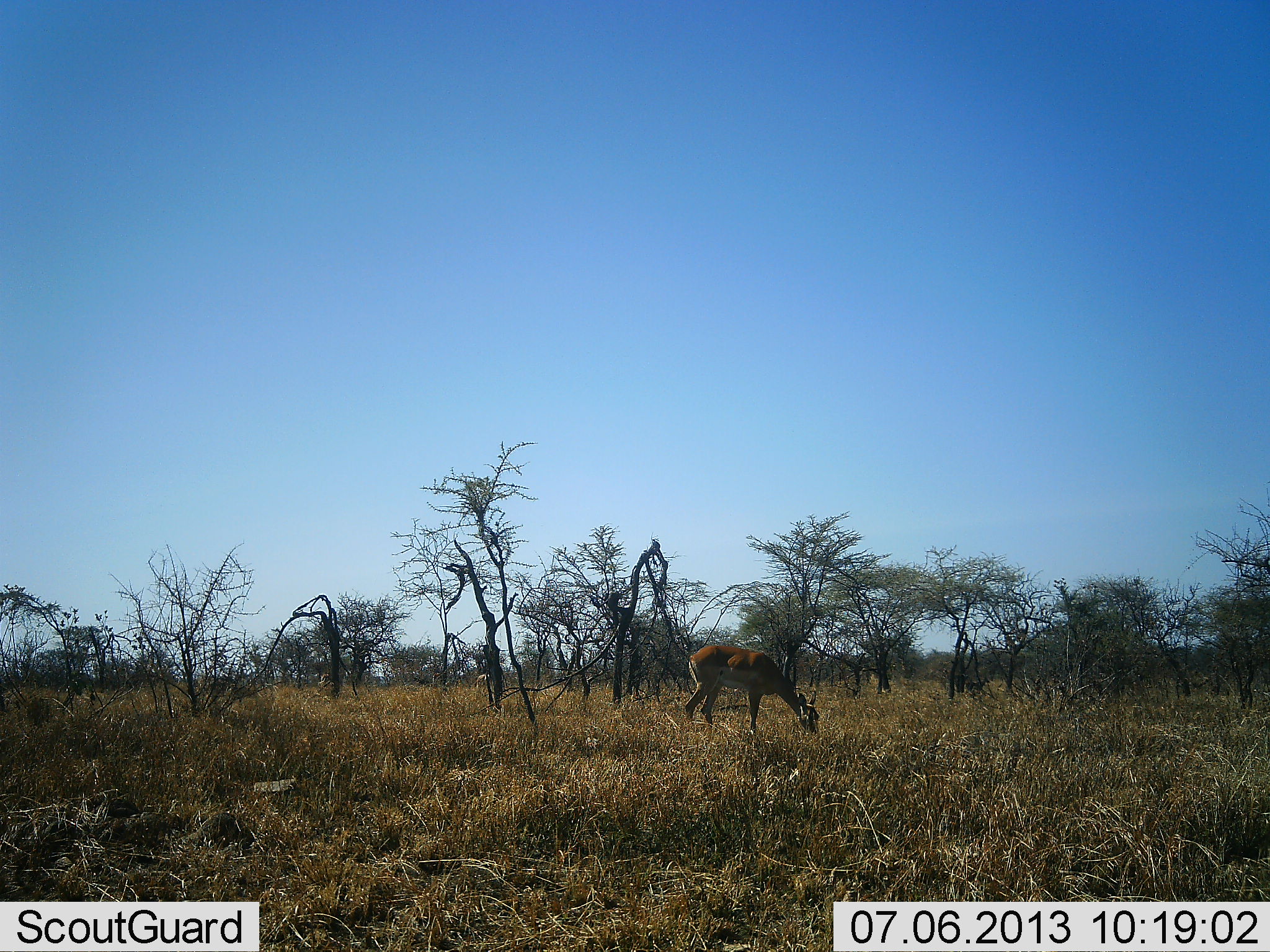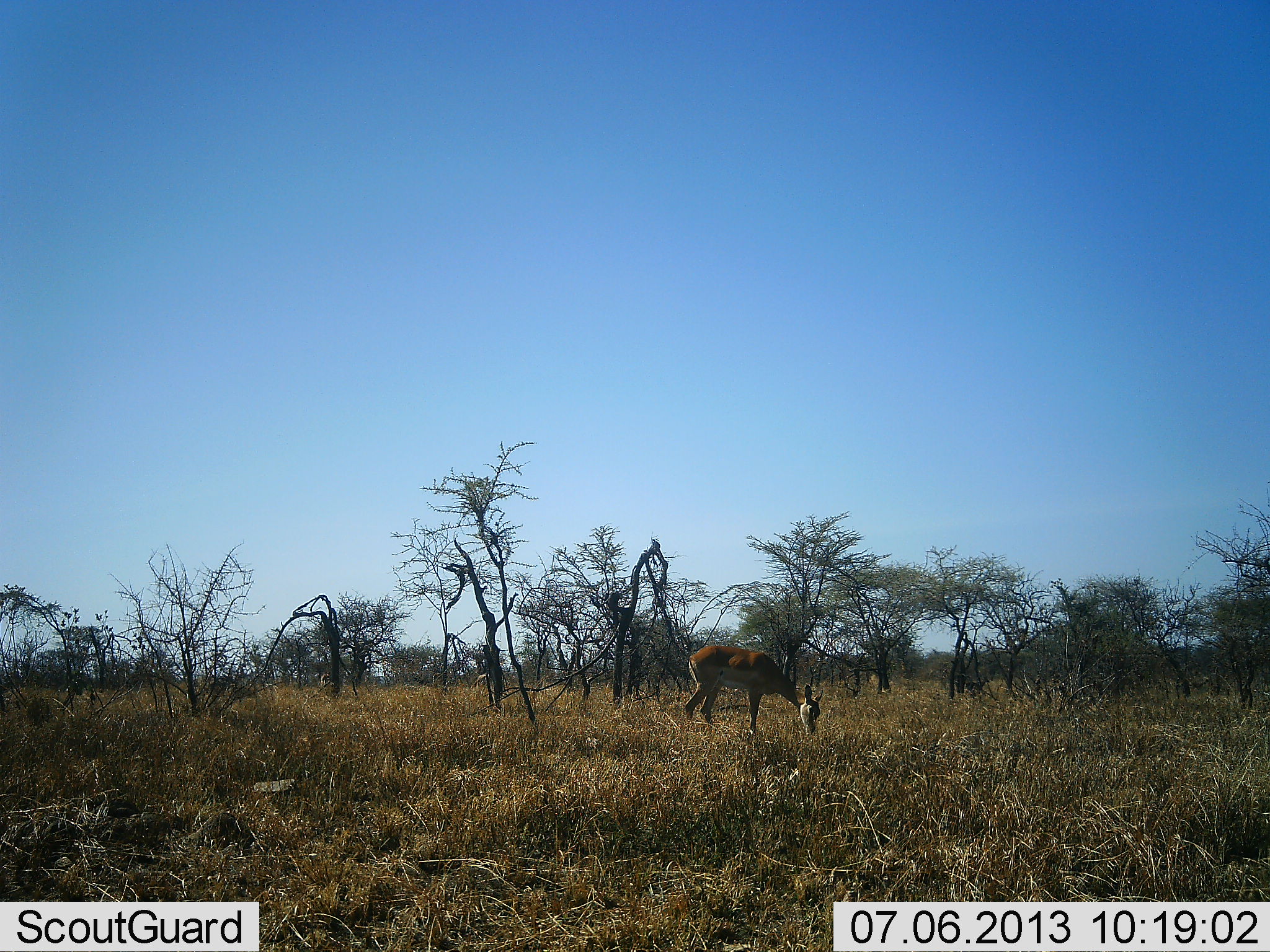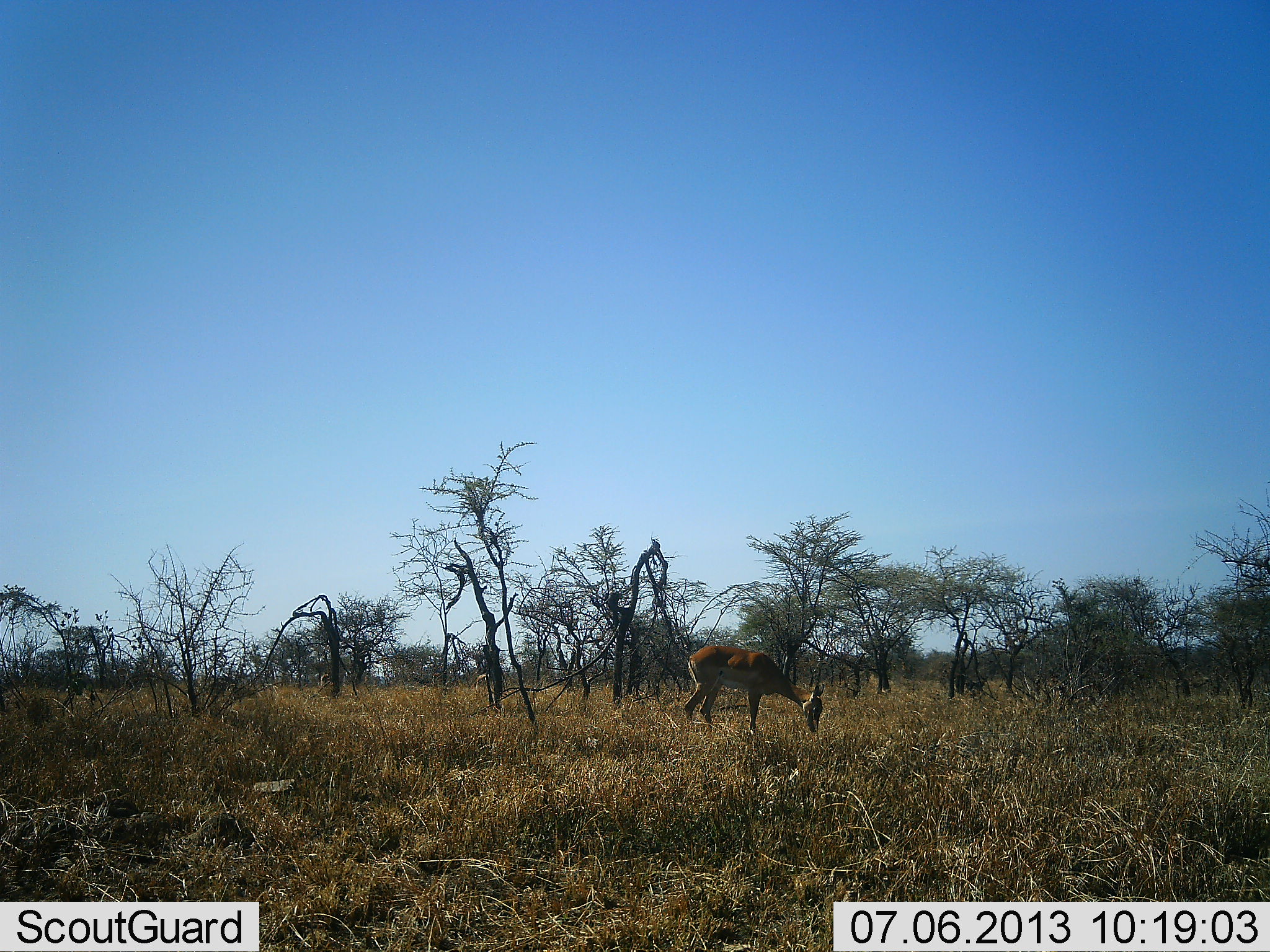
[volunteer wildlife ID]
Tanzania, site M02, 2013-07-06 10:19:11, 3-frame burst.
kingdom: Animalia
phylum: Chordata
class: Mammalia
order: Artiodactyla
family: Bovidae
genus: Nanger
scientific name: Nanger granti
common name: grant's gazelle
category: gazellegrants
Gazellegrants (grant's gazelle) (Nanger granti), count 1. Behavior (volunteer vote fractions): standing 31%, resting 0%, moving 0%, interacting 0%. Young present (vote fraction): 8%. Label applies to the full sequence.